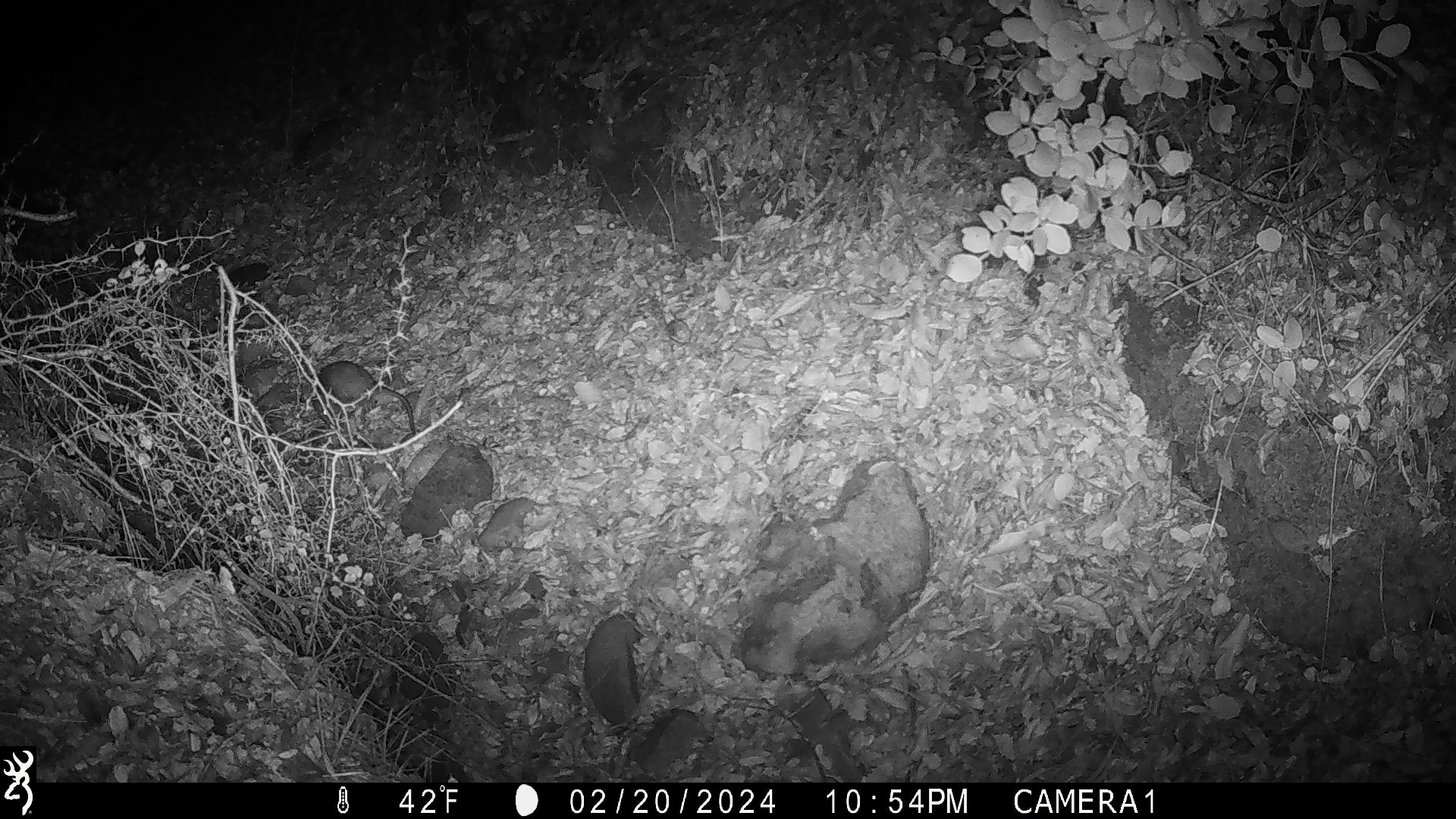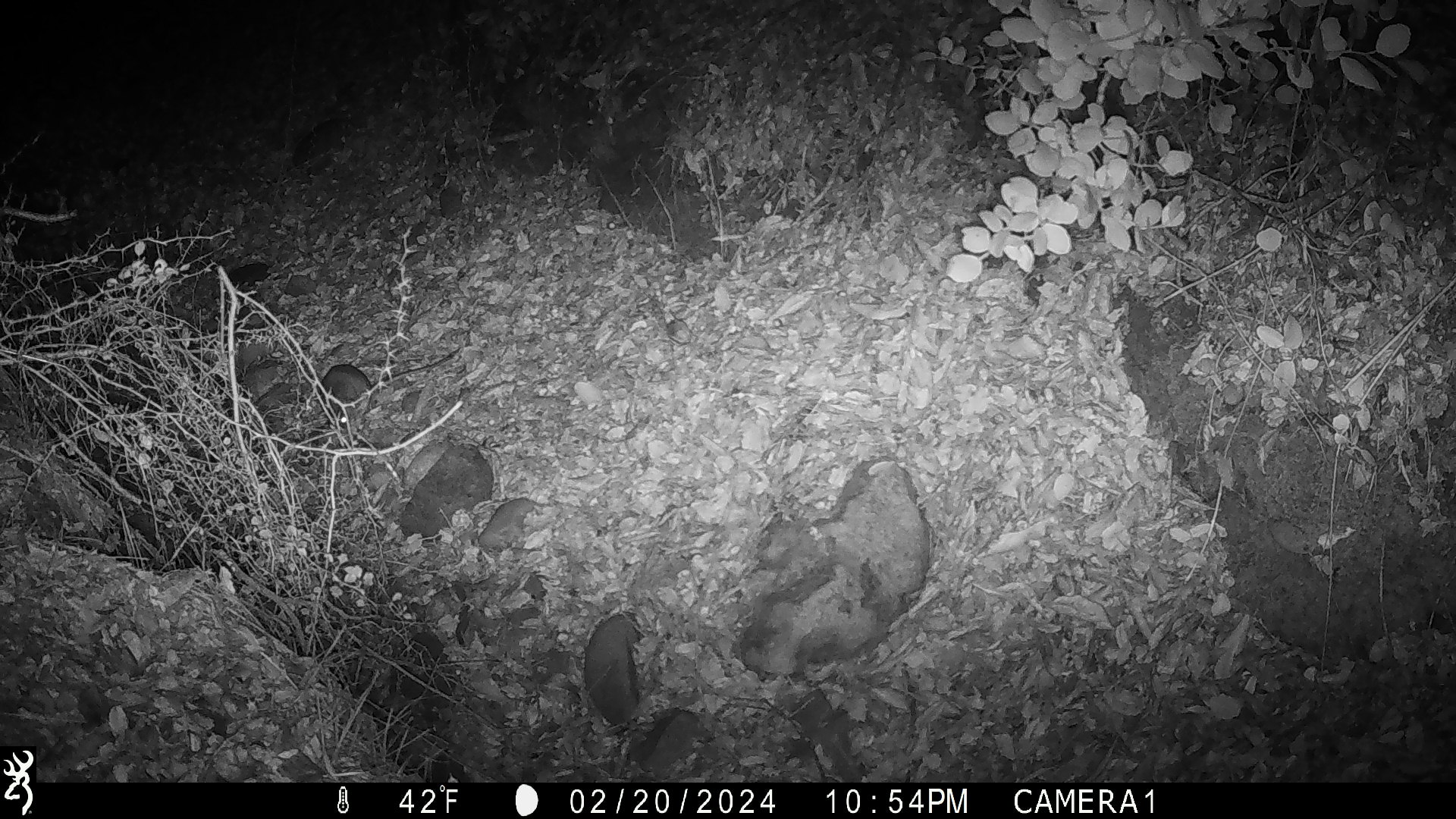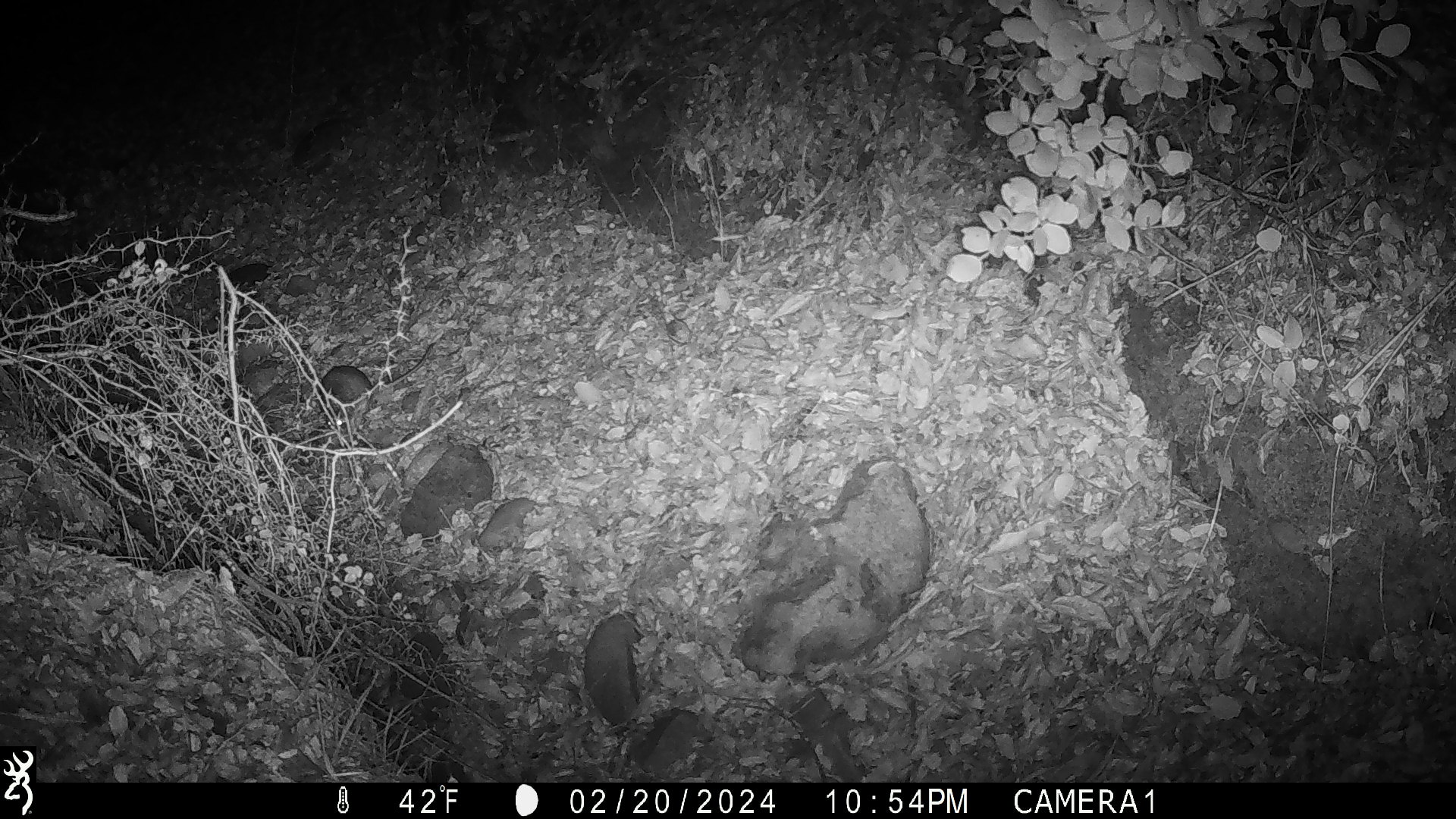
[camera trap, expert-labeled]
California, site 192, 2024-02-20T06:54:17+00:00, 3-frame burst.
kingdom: Animalia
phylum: Chordata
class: Mammalia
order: Rodentia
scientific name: Rodentia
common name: mouse or rat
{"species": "mouse or rat (Rodentia)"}